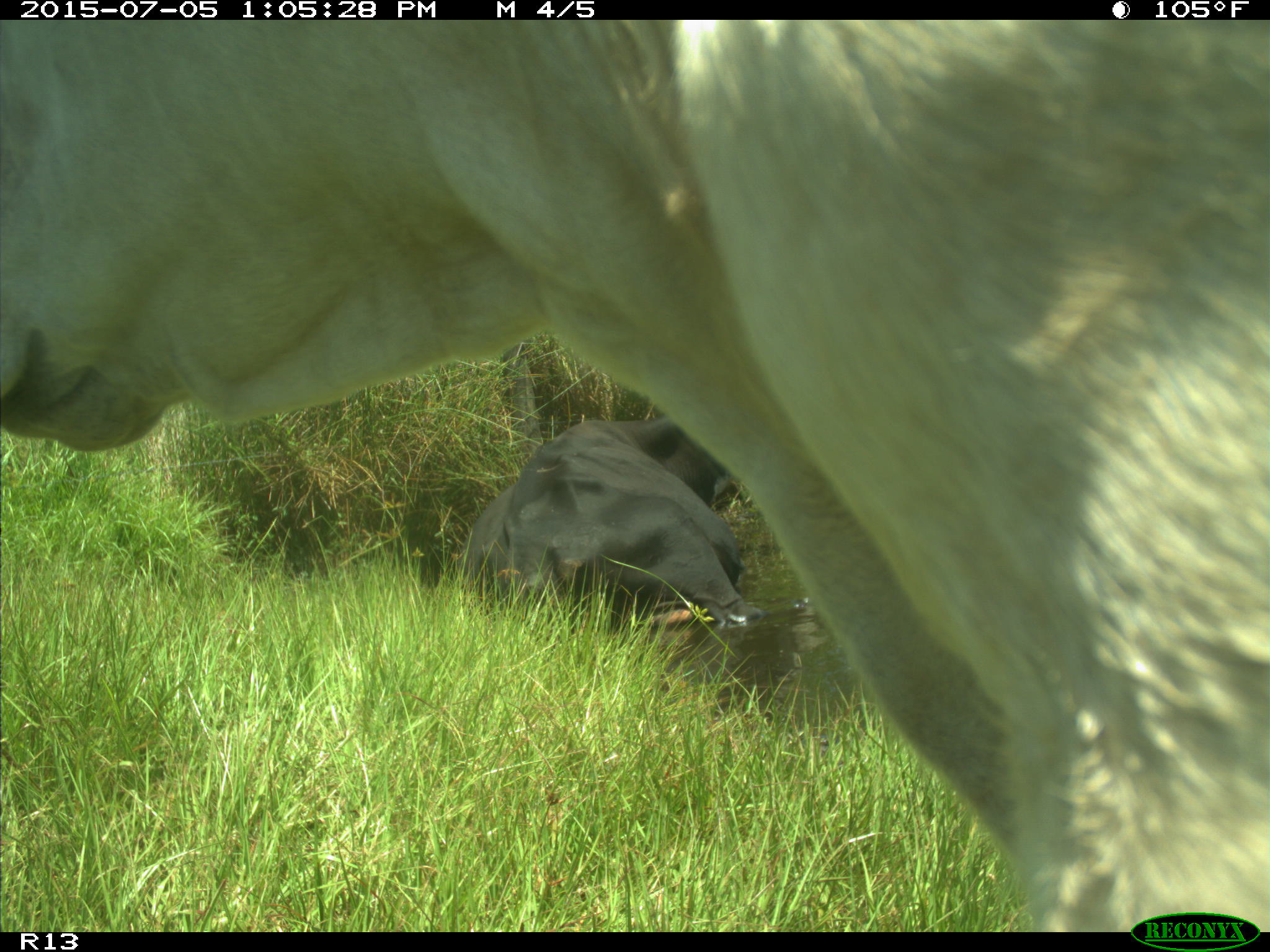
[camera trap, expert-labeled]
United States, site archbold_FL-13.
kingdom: Animalia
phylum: Chordata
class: Mammalia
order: Artiodactyla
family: Bovidae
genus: Bos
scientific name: Bos taurus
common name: domestic cow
Bos taurus (domestic cow).